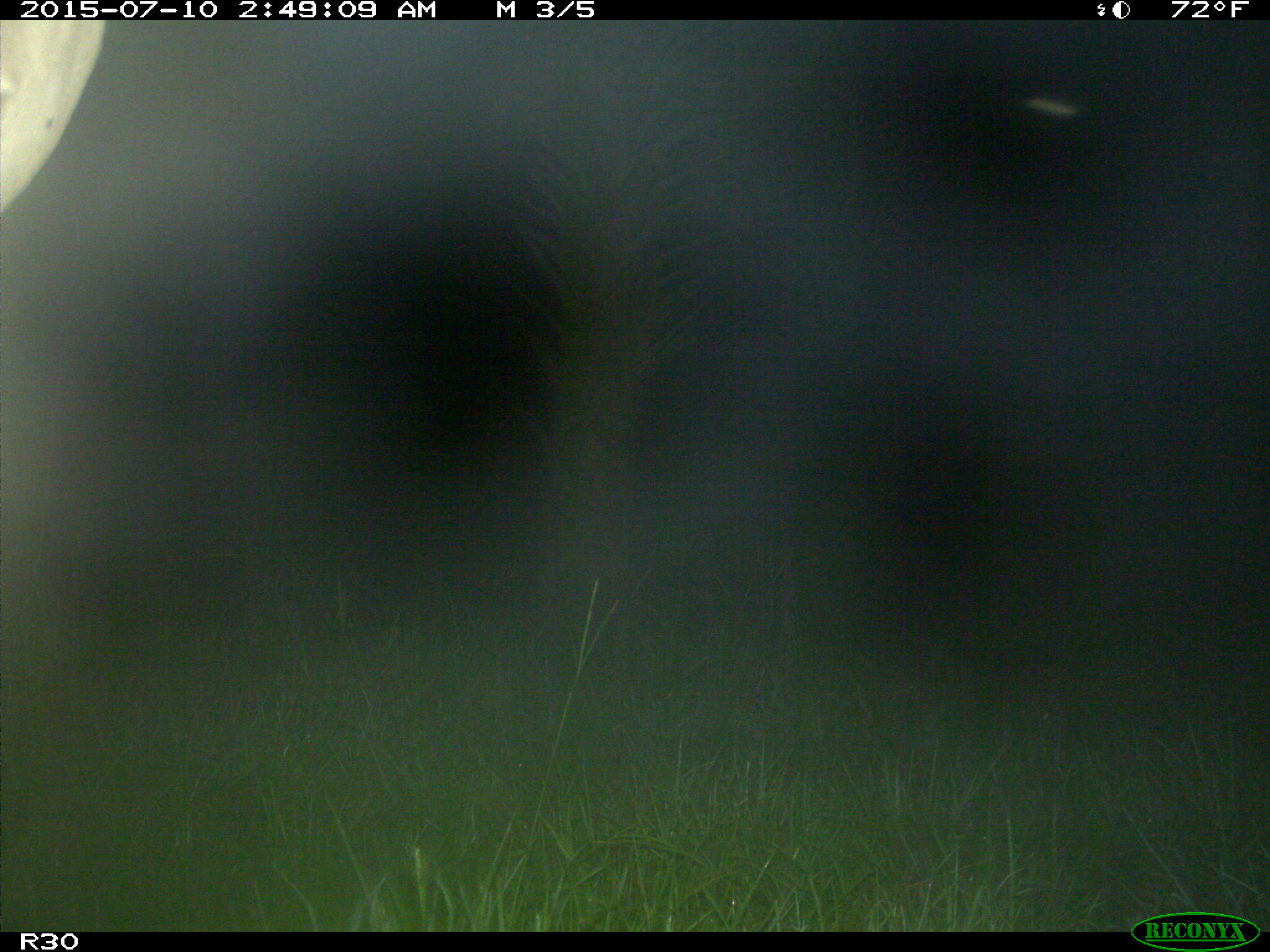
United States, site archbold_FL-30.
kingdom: Animalia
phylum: Chordata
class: Mammalia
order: Artiodactyla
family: Bovidae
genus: Bos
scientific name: Bos taurus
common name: domestic cow